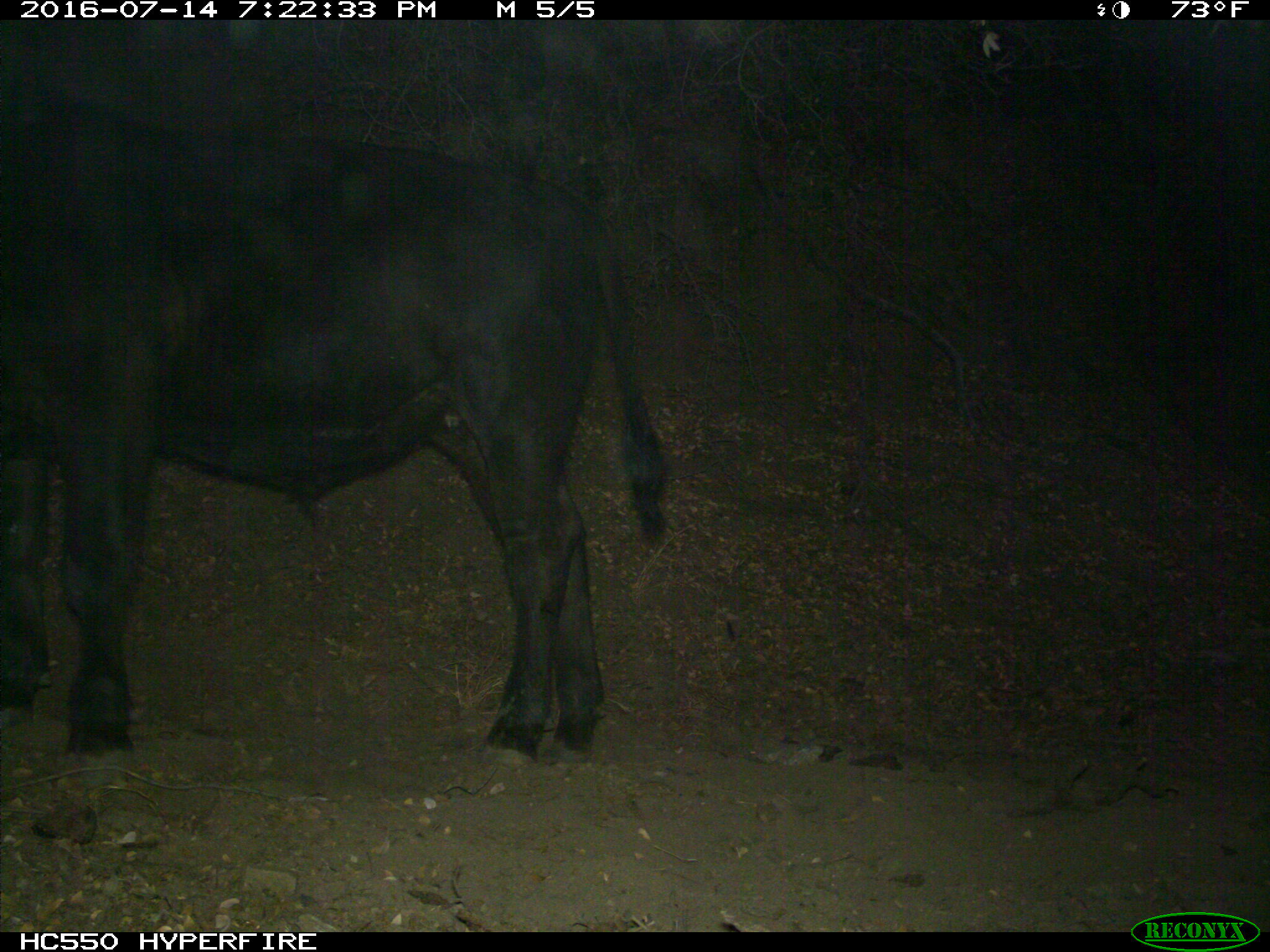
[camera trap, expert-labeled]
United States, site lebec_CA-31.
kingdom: Animalia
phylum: Chordata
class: Mammalia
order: Artiodactyla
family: Bovidae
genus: Bos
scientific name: Bos taurus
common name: domestic cow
Bos taurus (domestic cow).